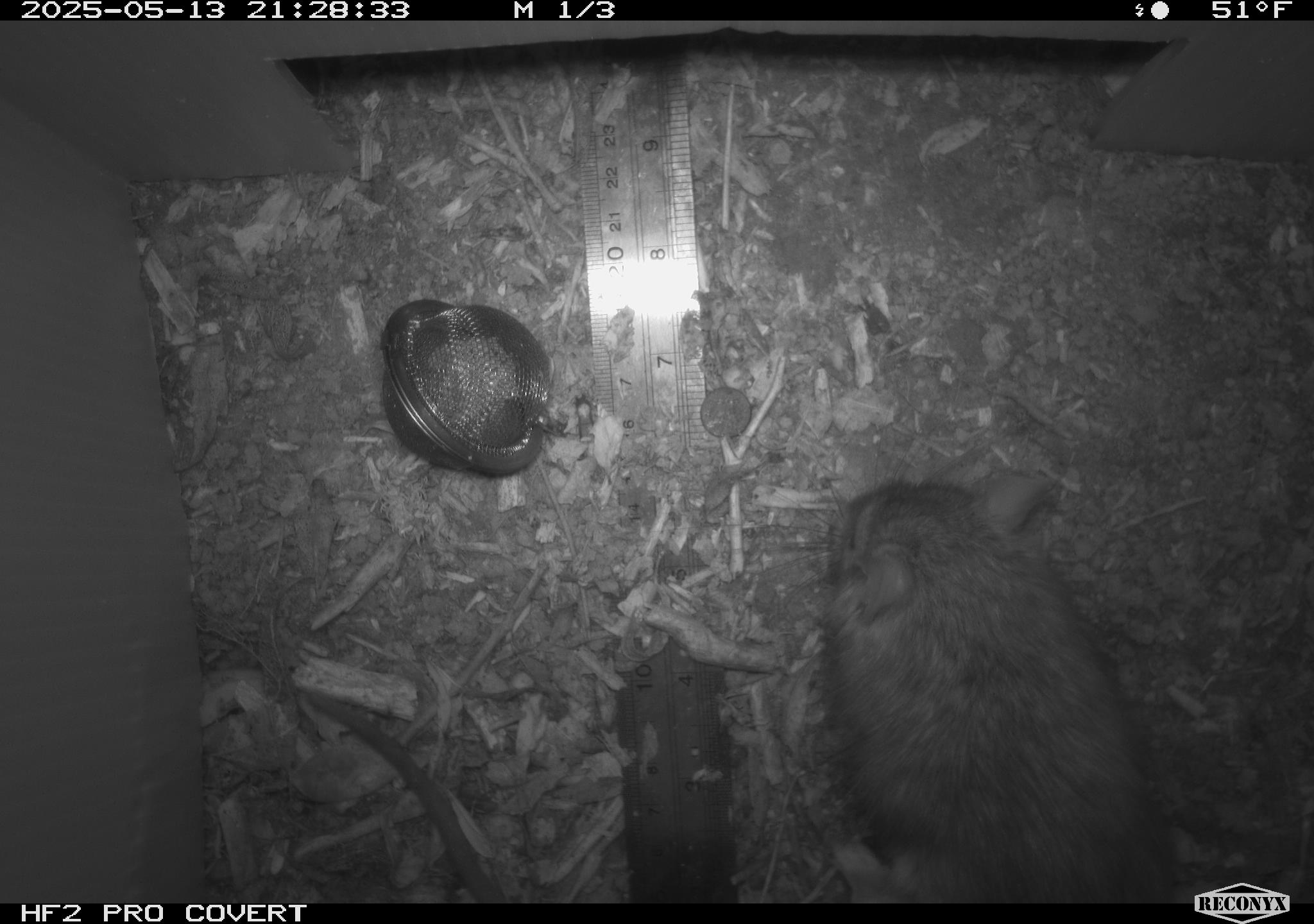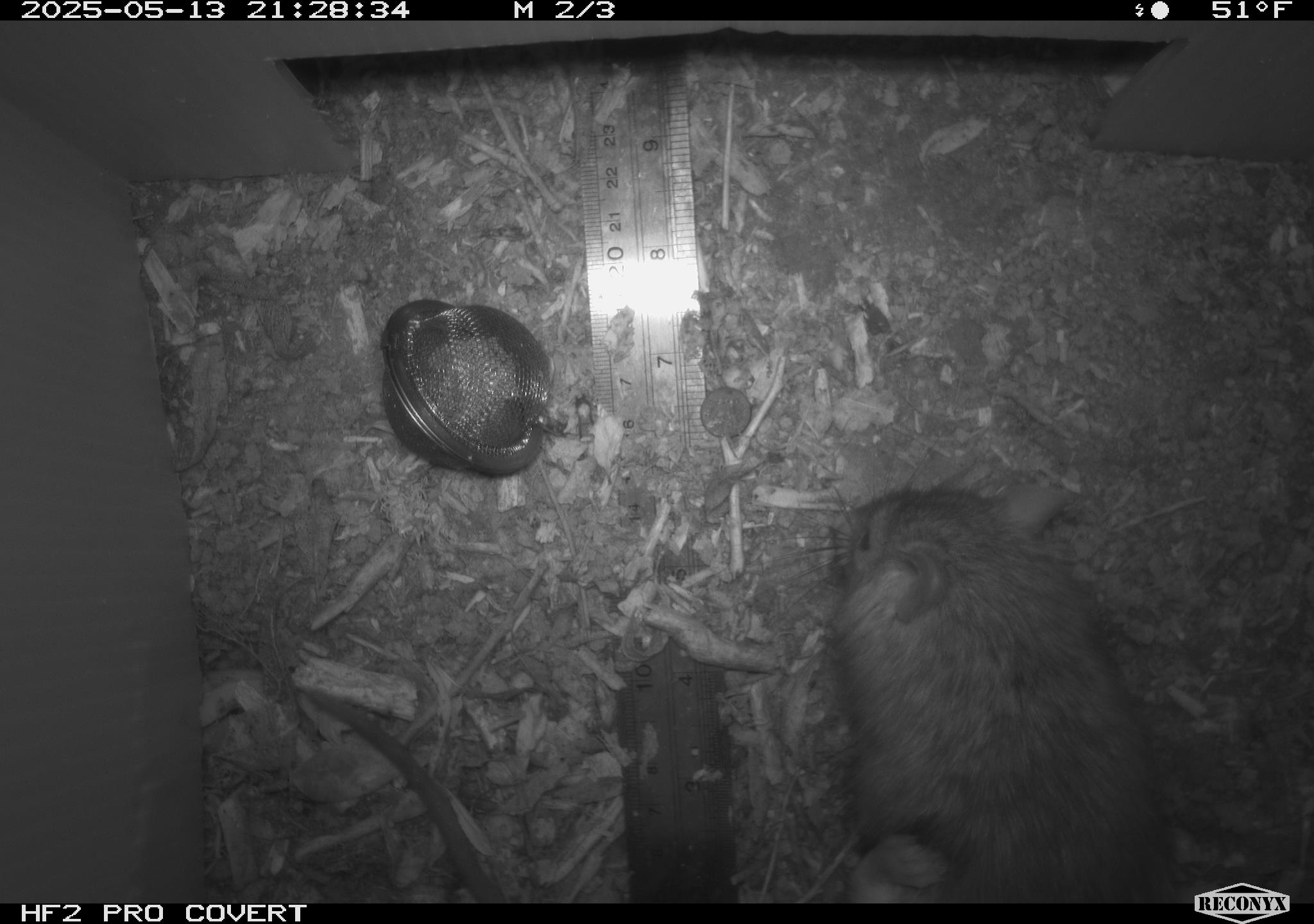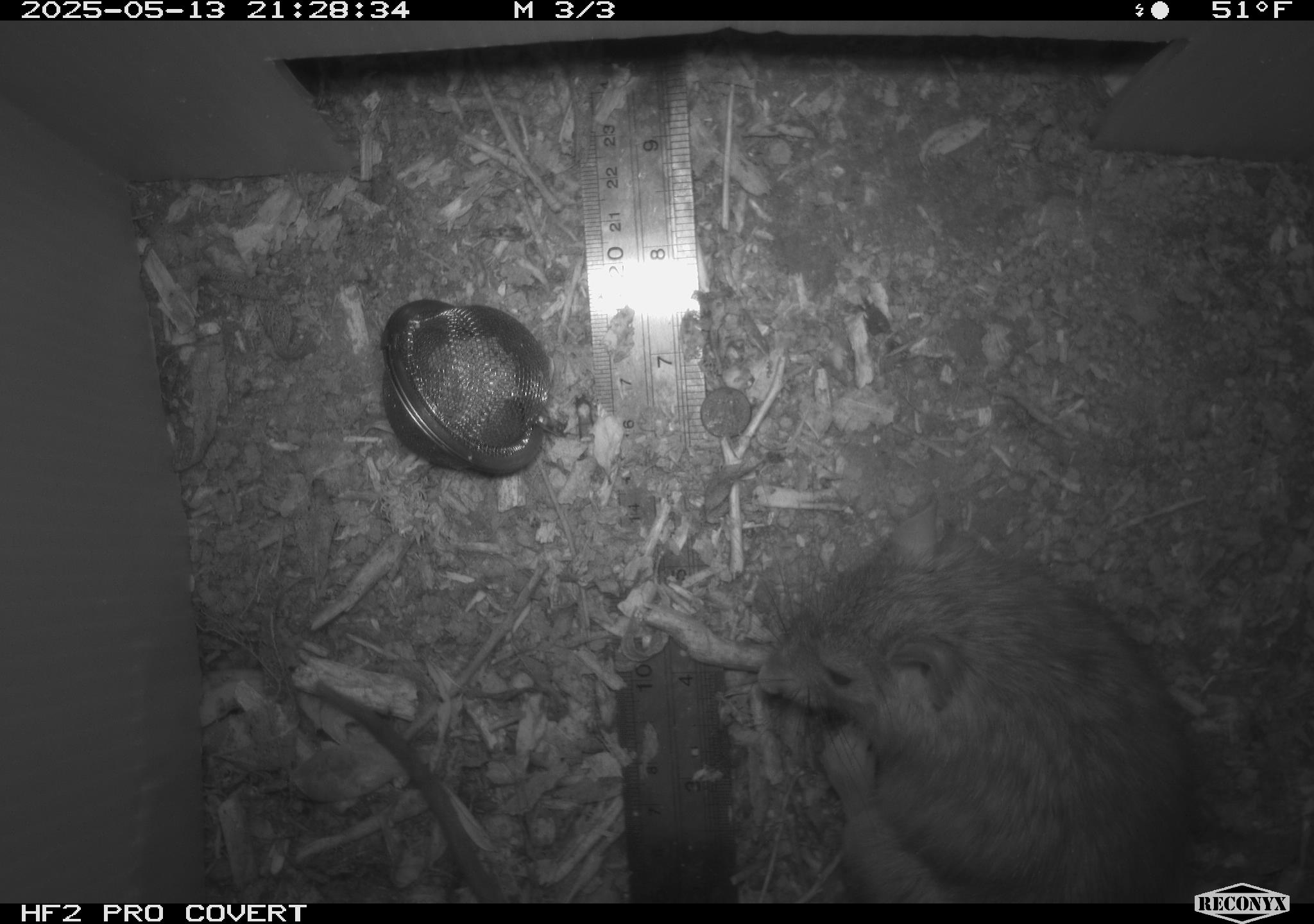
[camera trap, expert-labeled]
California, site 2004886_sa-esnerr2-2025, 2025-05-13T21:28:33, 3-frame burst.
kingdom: Animalia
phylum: Chordata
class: Mammalia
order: Rodentia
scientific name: Rodentia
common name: rodent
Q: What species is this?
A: Rodent (Rodentia).